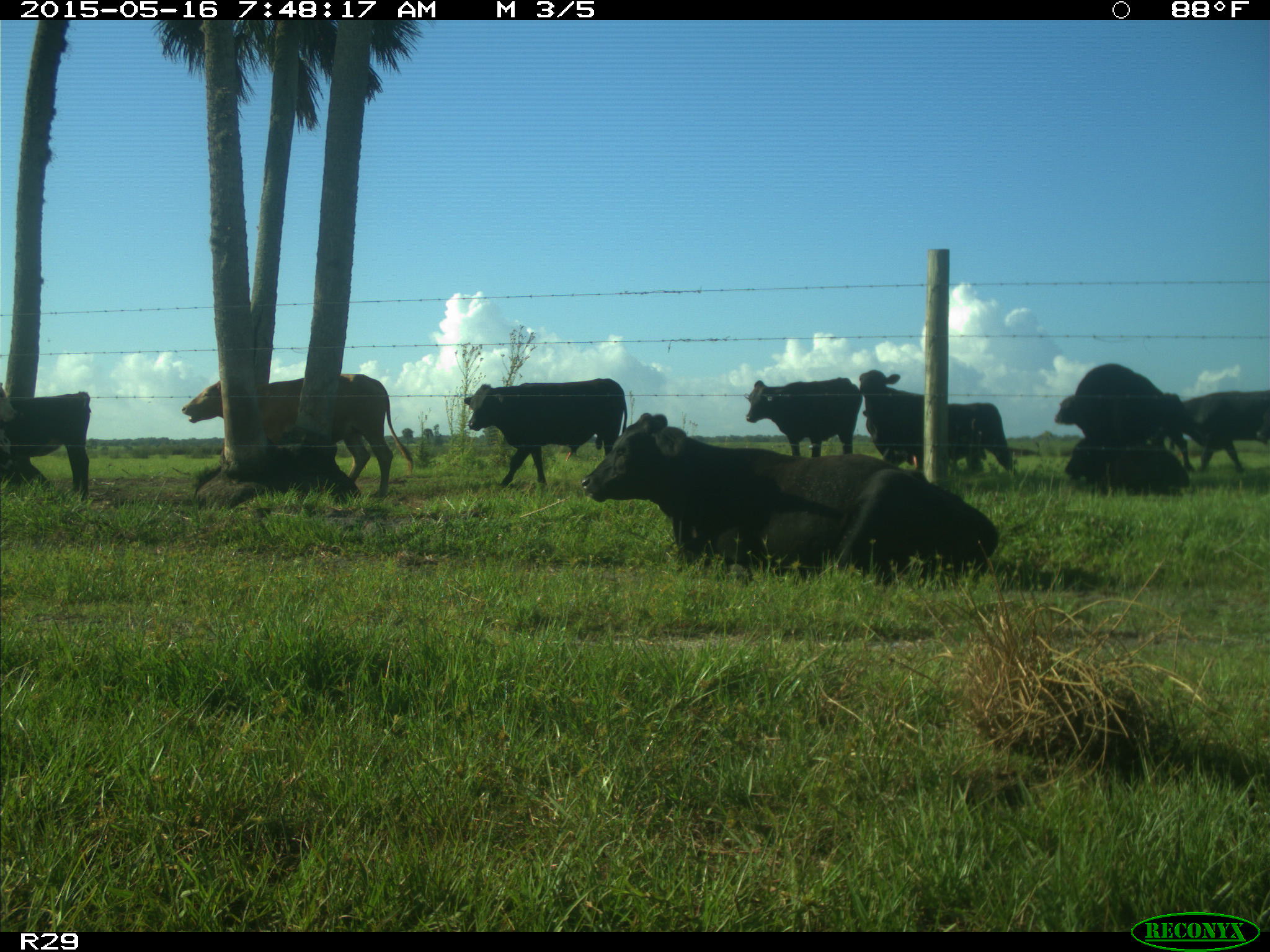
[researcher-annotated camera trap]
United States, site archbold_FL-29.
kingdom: Animalia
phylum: Chordata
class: Mammalia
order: Artiodactyla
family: Bovidae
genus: Bos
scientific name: Bos taurus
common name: domestic cow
Bos taurus (domestic cow).